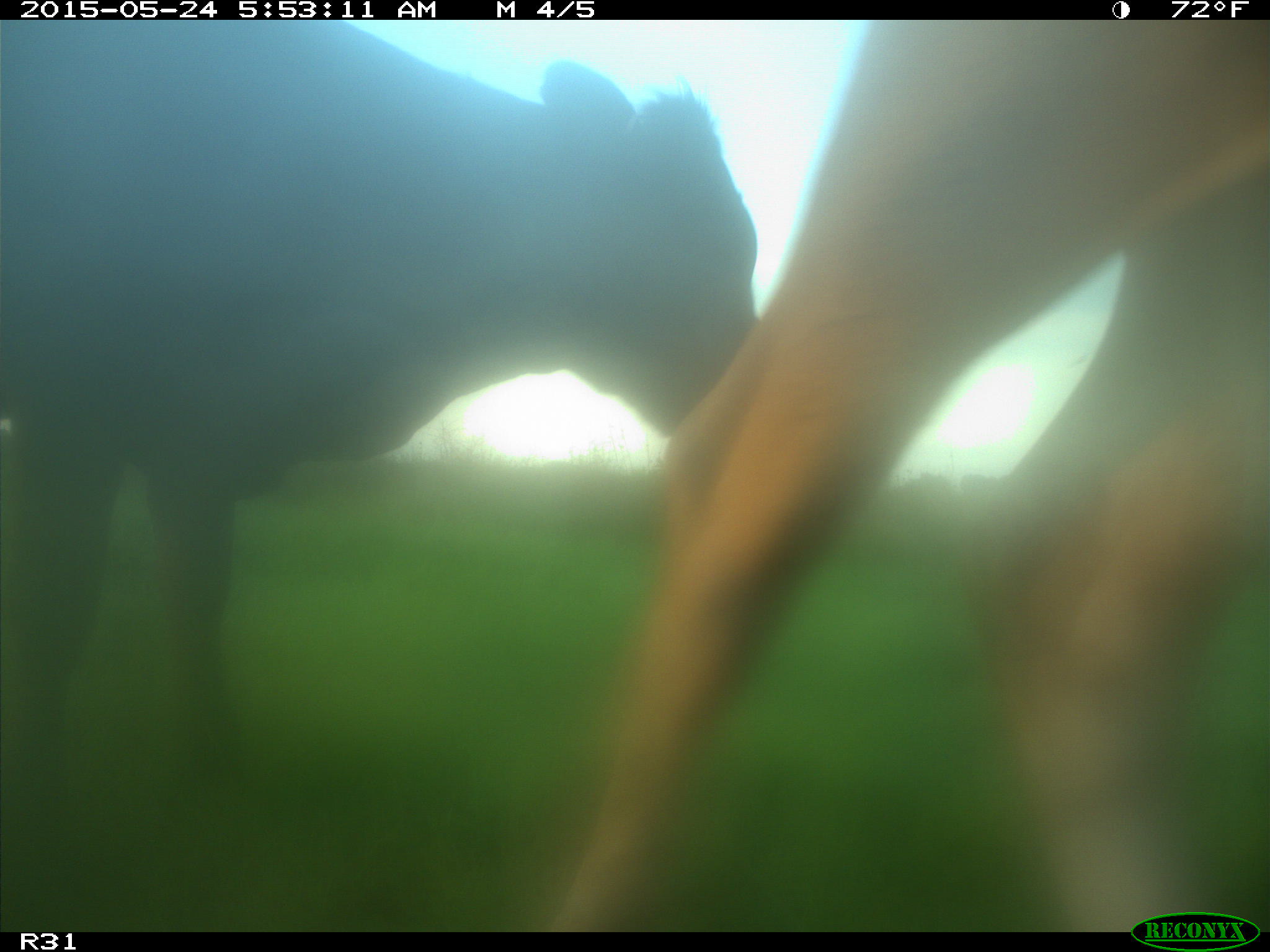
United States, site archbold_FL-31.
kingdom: Animalia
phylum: Chordata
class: Mammalia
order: Artiodactyla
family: Bovidae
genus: Bos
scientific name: Bos taurus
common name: domestic cow